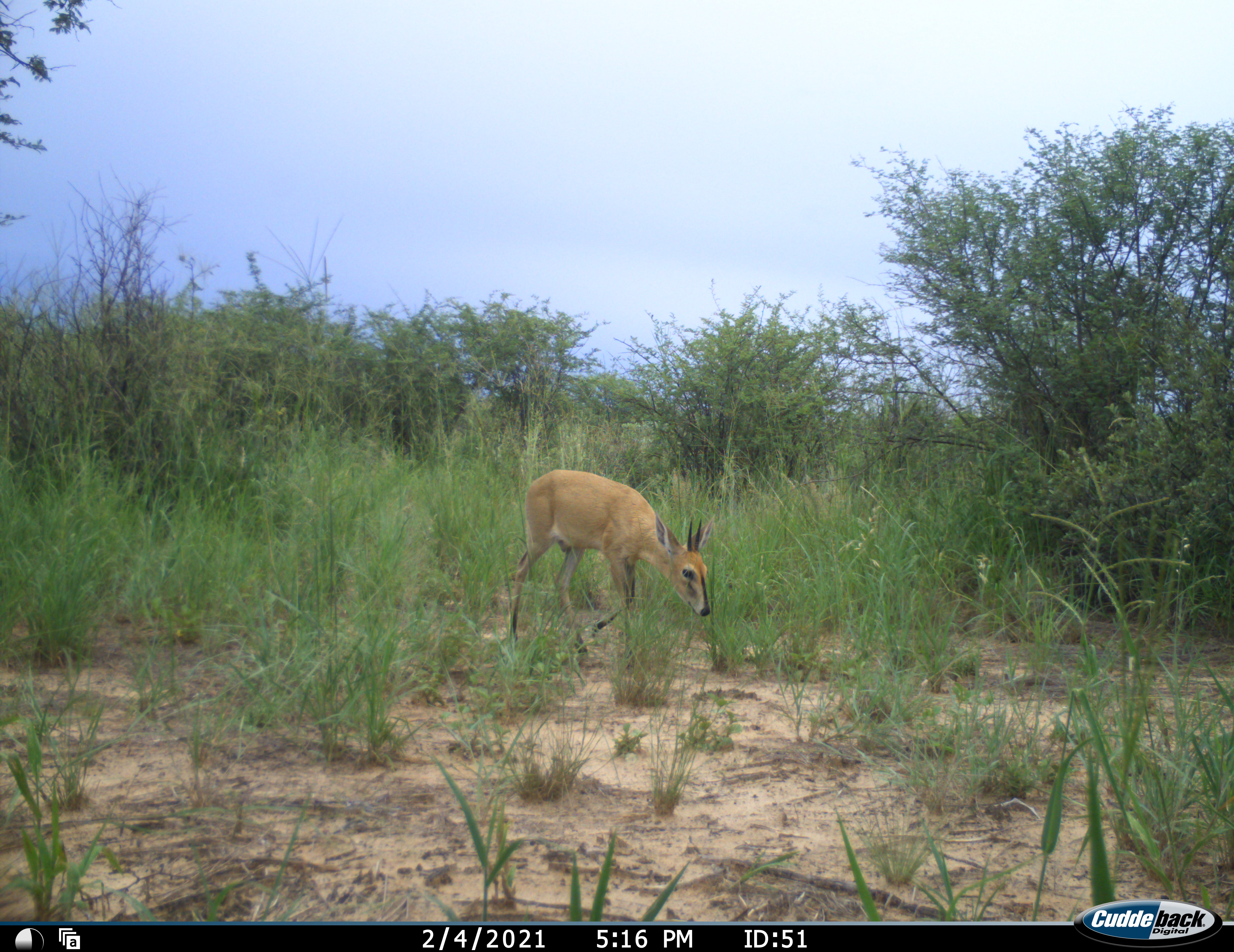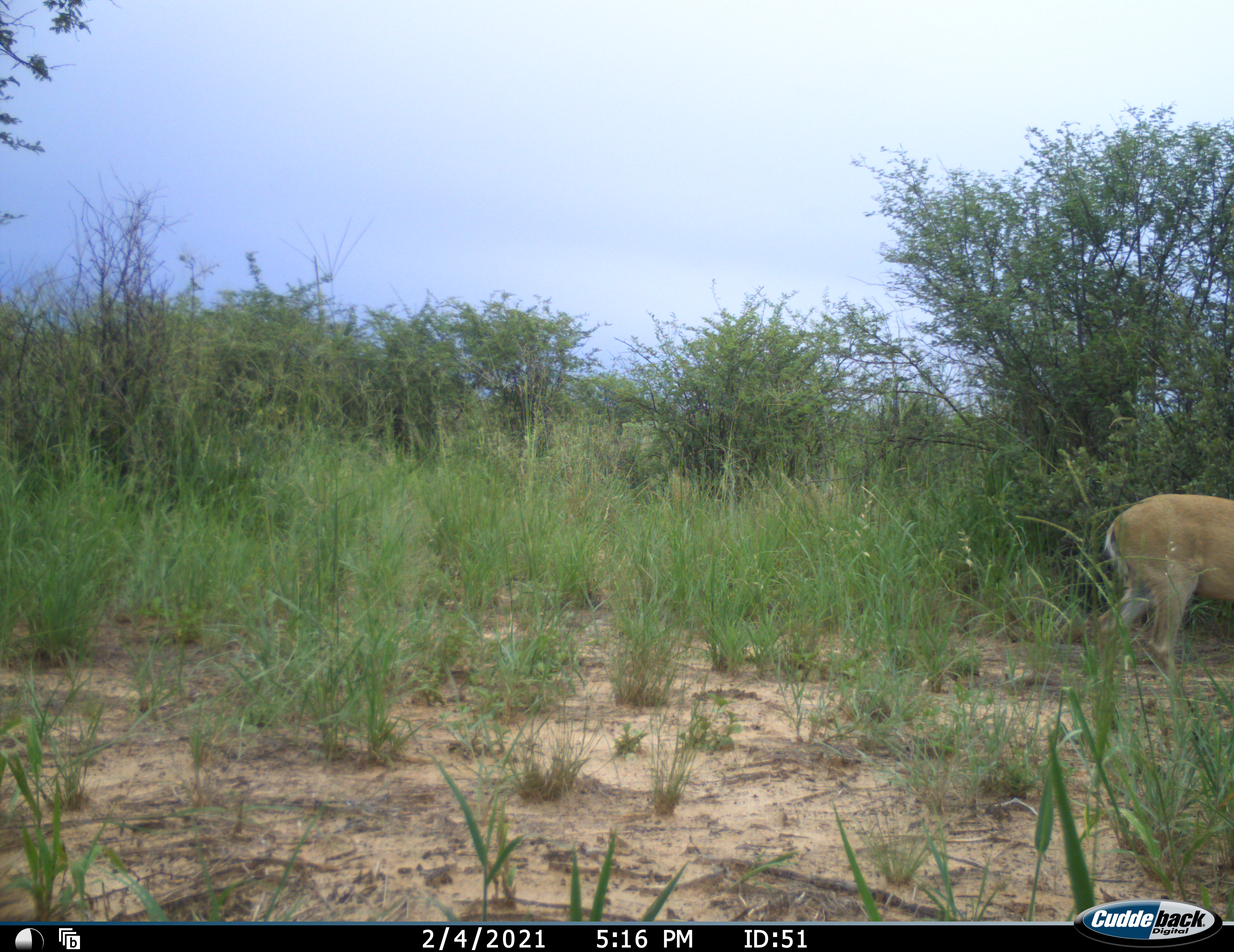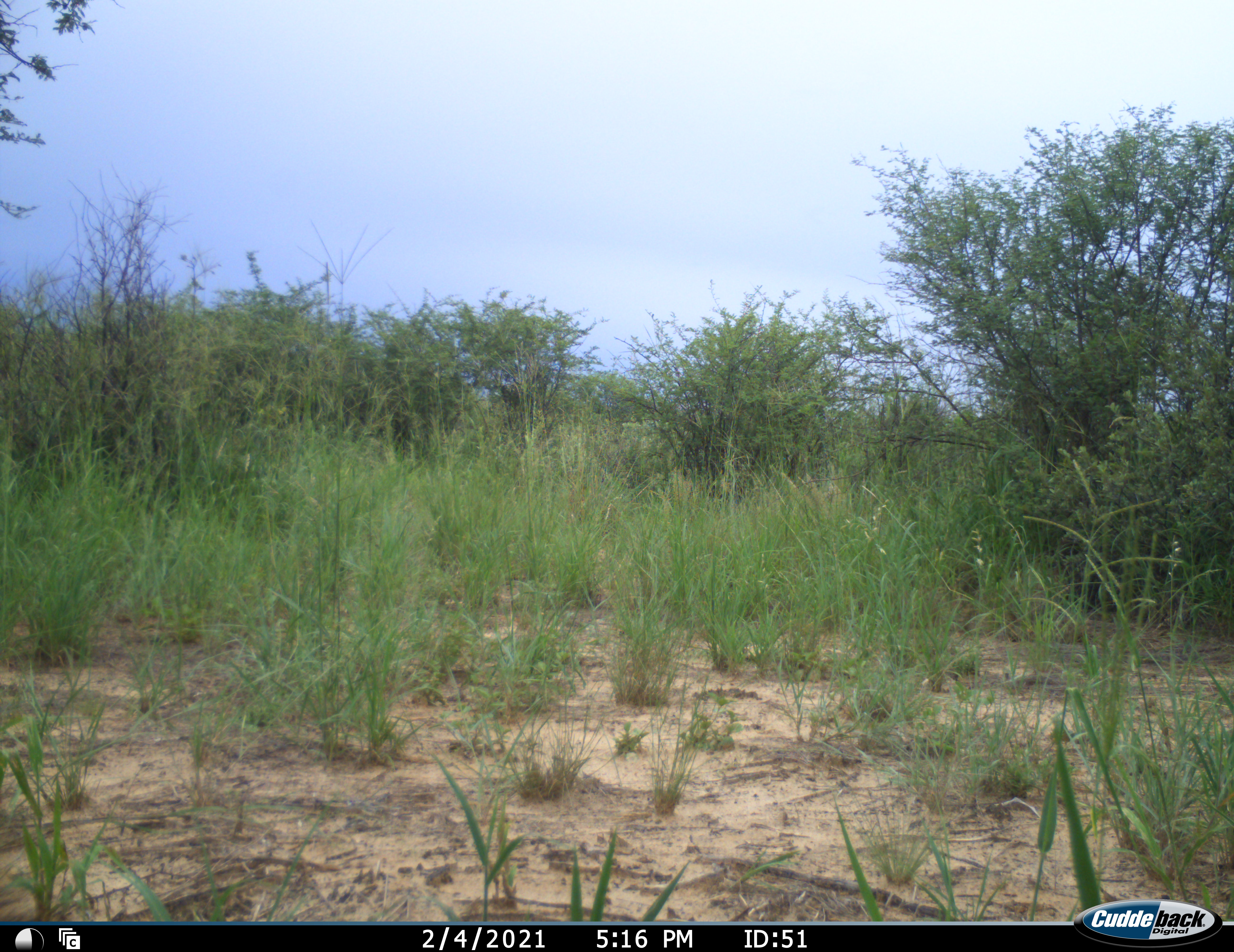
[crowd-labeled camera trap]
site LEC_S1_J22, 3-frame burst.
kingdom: Animalia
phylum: Chordata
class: Mammalia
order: Artiodactyla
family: Bovidae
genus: Sylvicapra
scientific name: Sylvicapra grimmia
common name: common duiker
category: duikercommongrey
Duikercommongrey (common duiker) (Sylvicapra grimmia), count 1. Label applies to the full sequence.